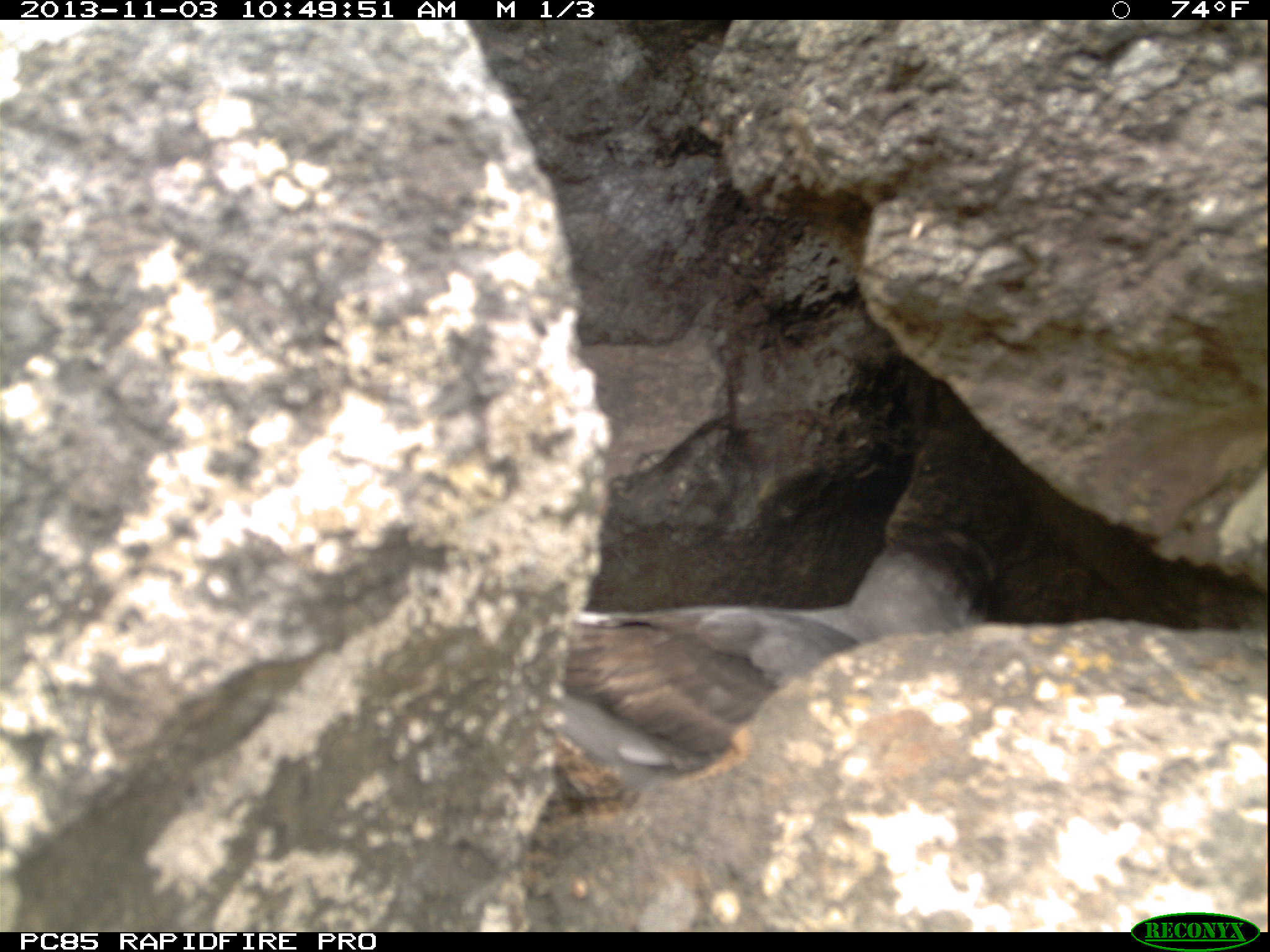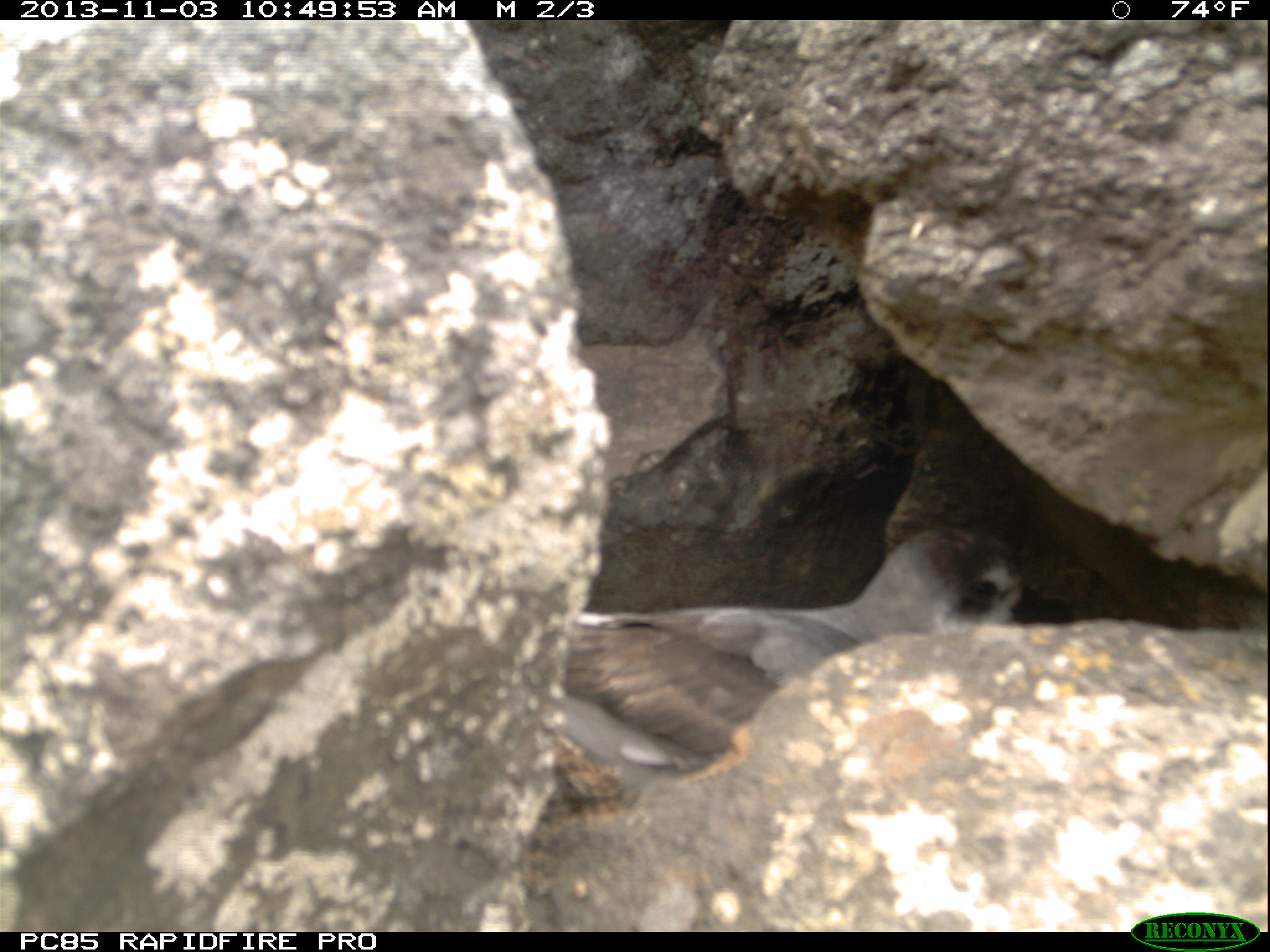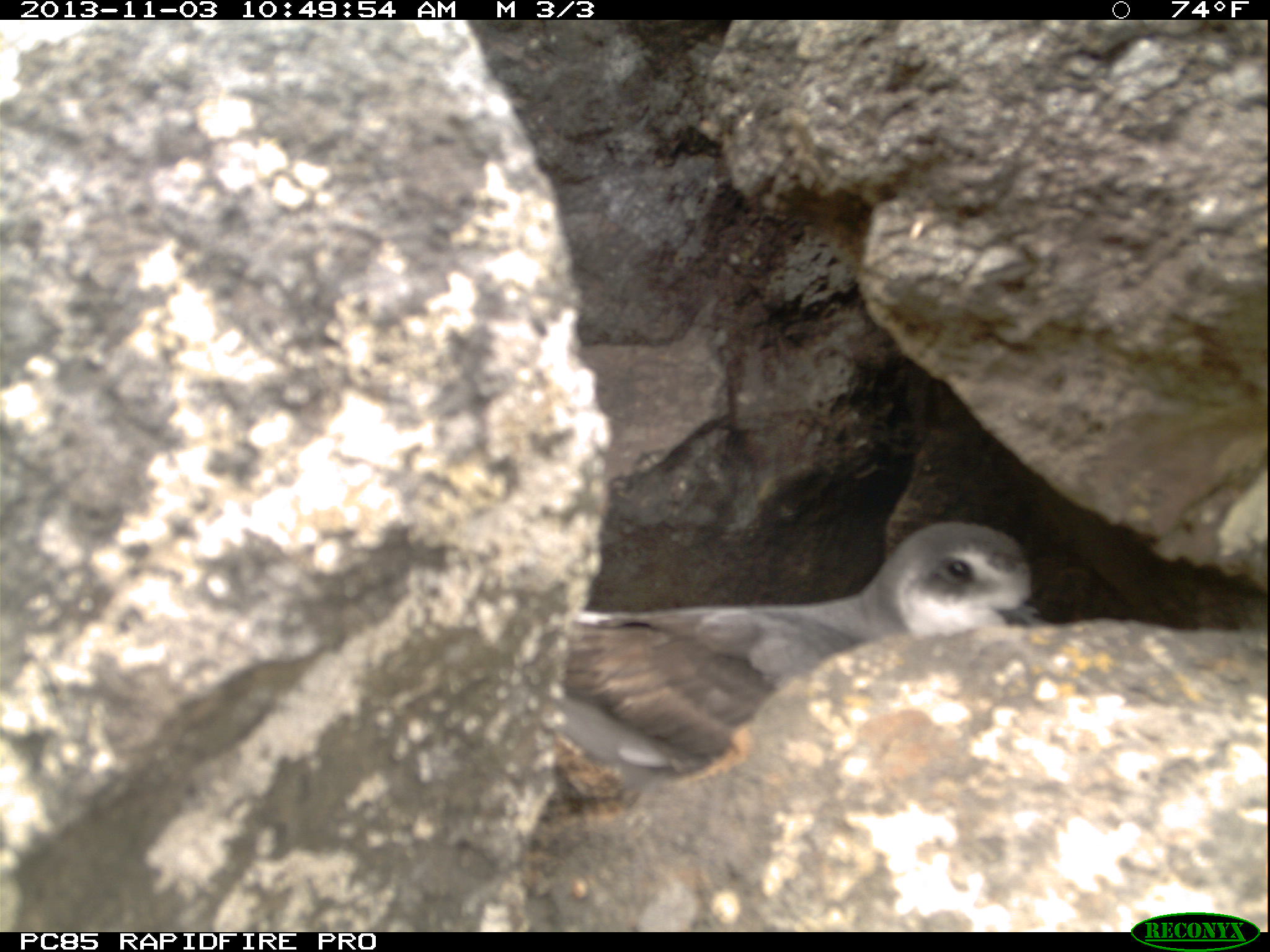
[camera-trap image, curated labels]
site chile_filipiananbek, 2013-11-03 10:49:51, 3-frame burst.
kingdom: Animalia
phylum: Chordata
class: Aves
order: Procellariiformes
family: Procellariidae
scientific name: Procellariidae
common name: petrel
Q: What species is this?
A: Petrel (Procellariidae).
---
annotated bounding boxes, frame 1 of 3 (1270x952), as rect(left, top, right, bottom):
petrel: rect(537, 521, 1011, 791)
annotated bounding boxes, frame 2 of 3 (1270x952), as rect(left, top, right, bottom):
petrel: rect(558, 524, 1029, 795)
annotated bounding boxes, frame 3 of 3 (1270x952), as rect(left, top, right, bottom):
petrel: rect(532, 510, 1039, 884)